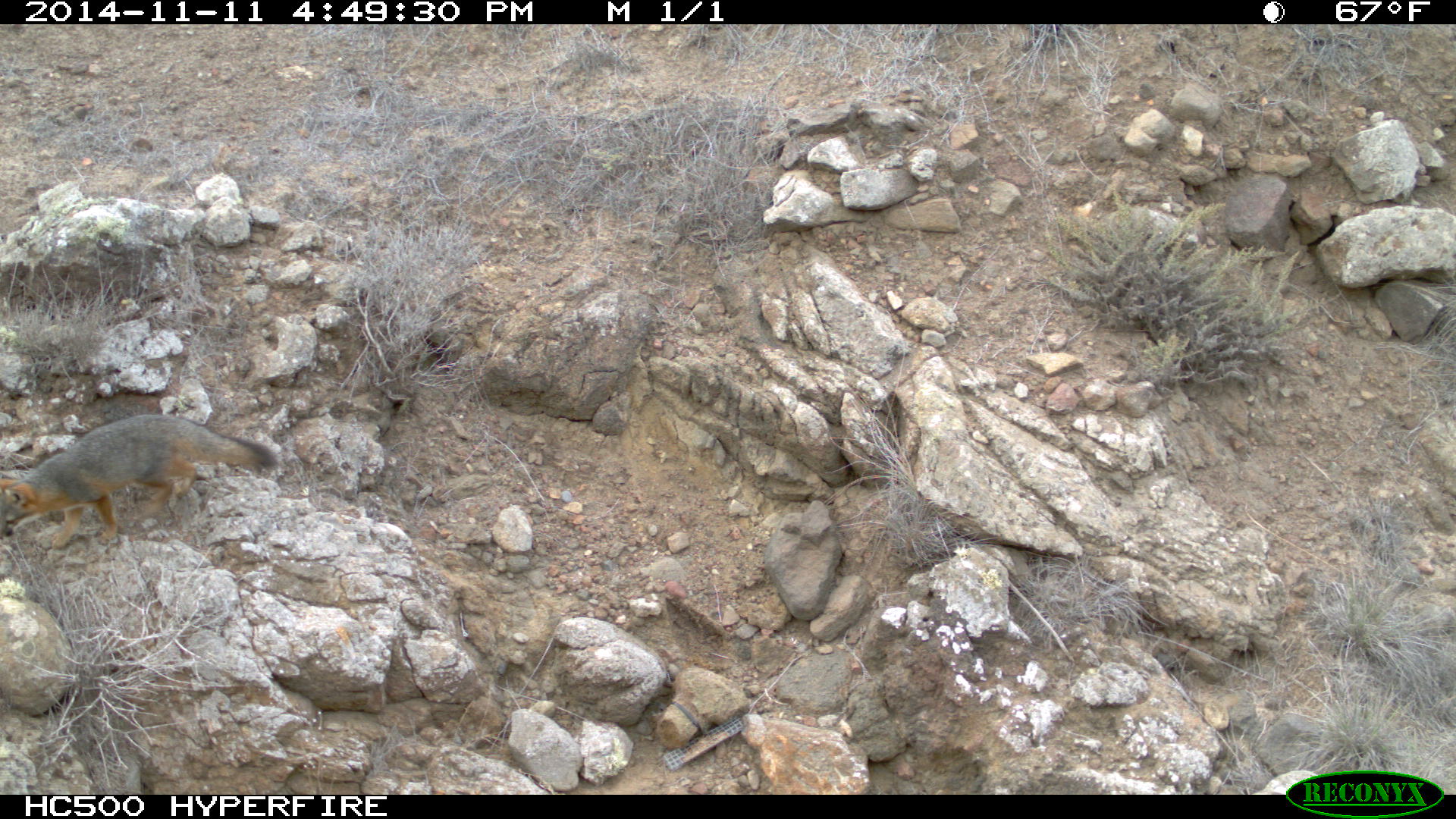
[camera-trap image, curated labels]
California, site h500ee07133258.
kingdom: Animalia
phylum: Chordata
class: Mammalia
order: Carnivora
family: Canidae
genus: Urocyon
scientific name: Urocyon littoralis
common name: island fox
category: fox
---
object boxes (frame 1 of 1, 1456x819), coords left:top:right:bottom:
fox: 0:415:278:548